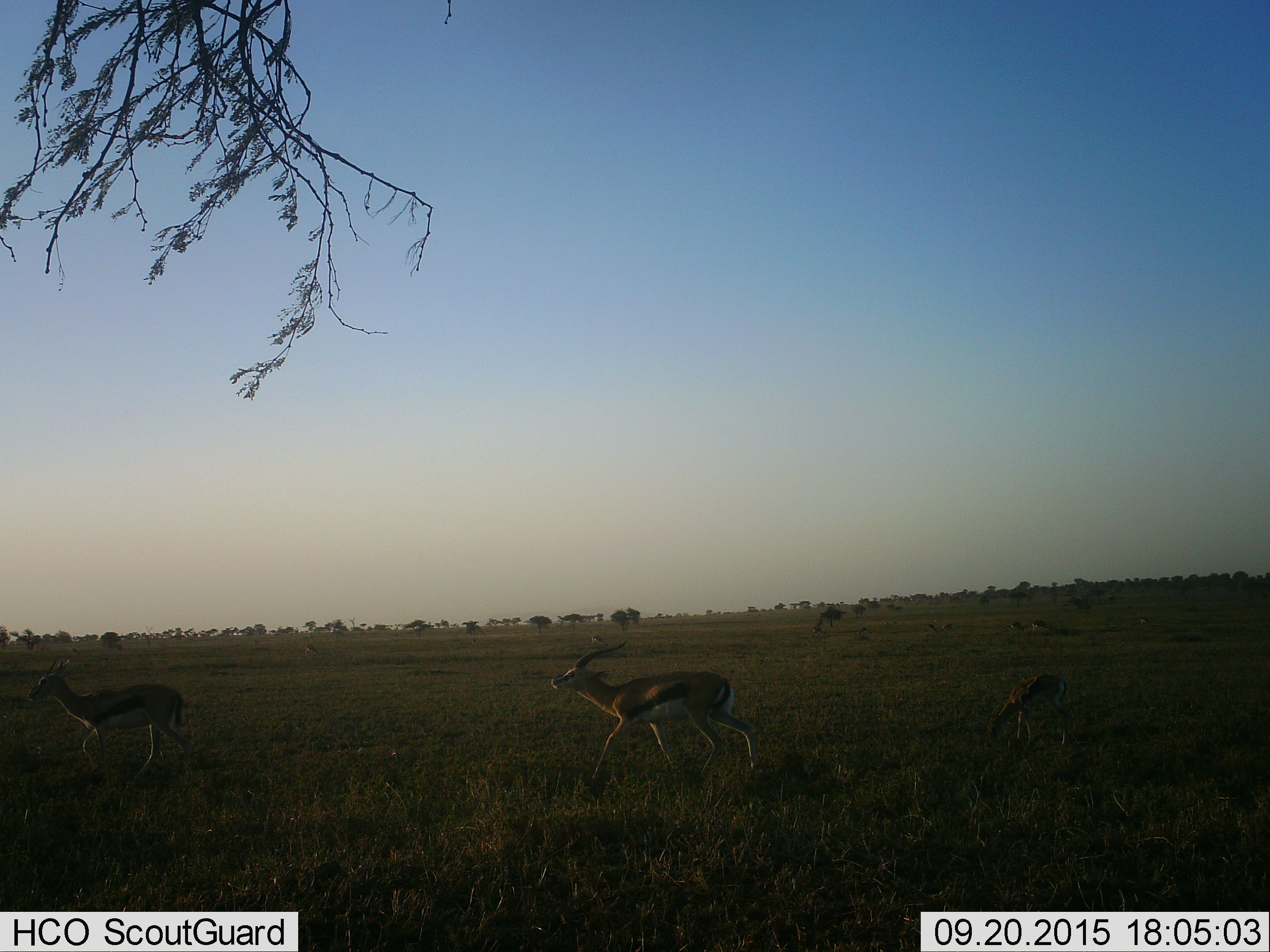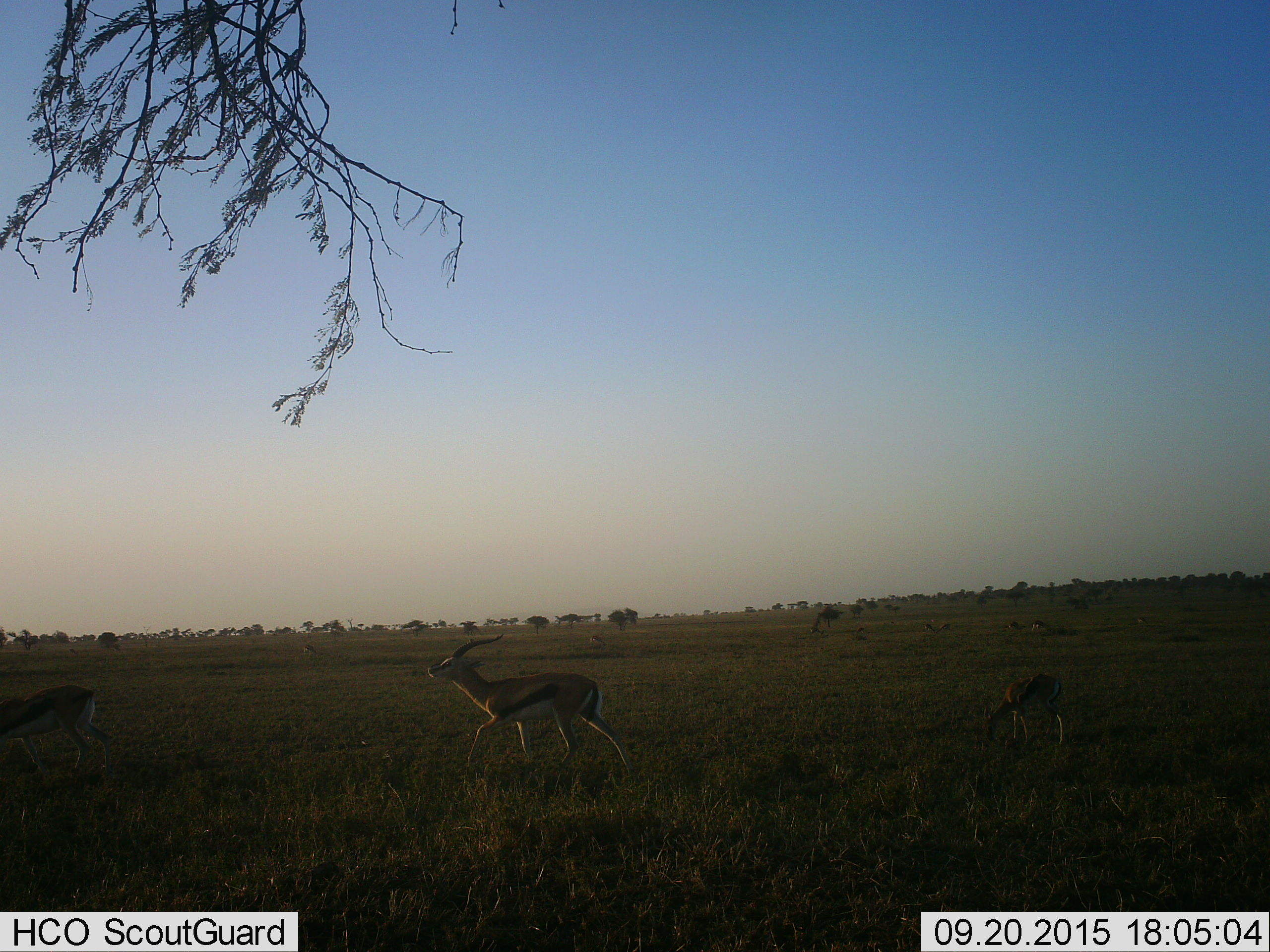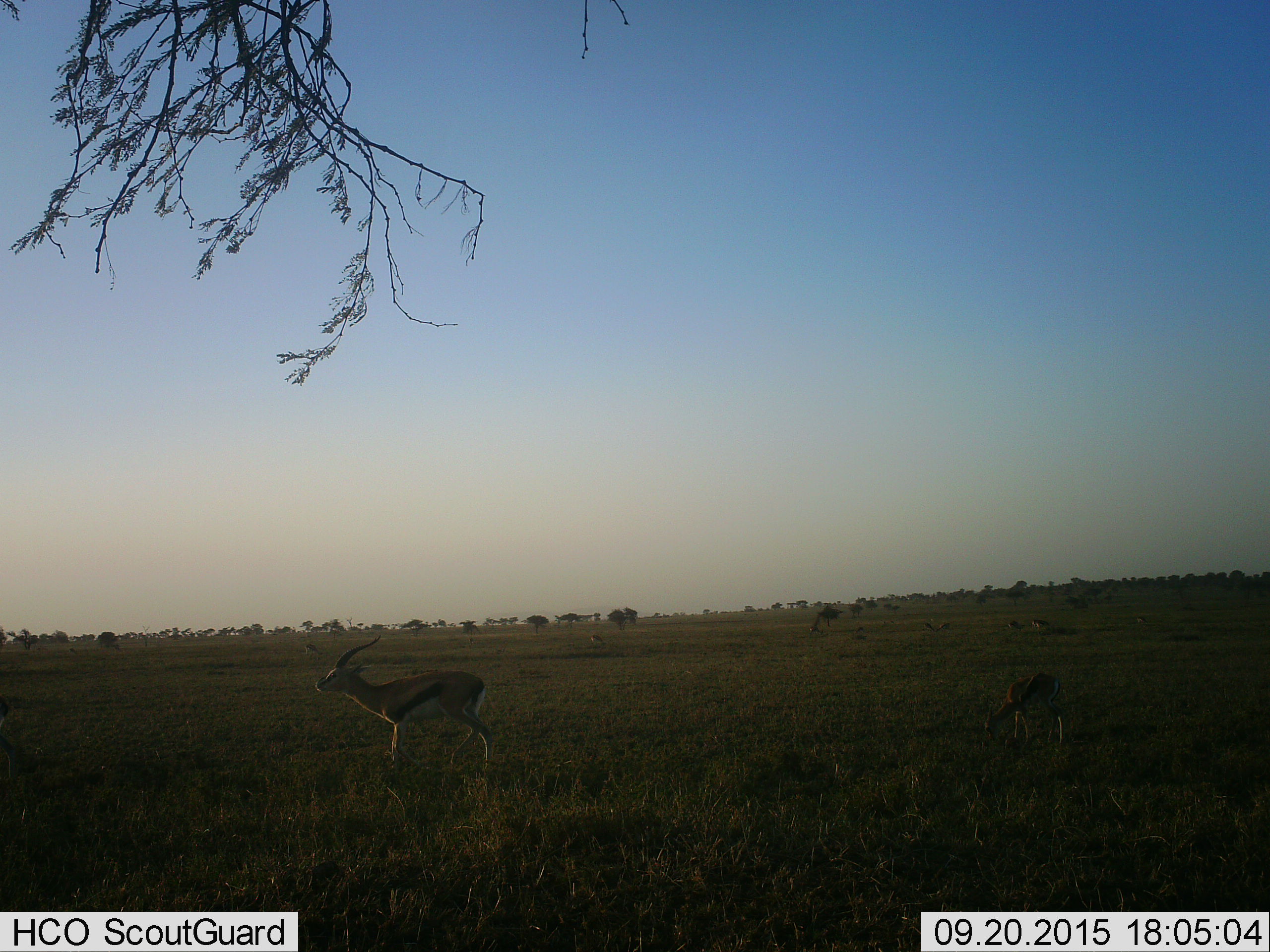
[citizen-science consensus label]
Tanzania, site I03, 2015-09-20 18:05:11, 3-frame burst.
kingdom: Animalia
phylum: Chordata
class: Mammalia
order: Artiodactyla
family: Bovidae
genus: Eudorcas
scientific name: Eudorcas thomsonii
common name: thomson's gazelle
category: gazellethomsons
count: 9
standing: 44%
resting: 11%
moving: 89%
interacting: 11%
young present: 33%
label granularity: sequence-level